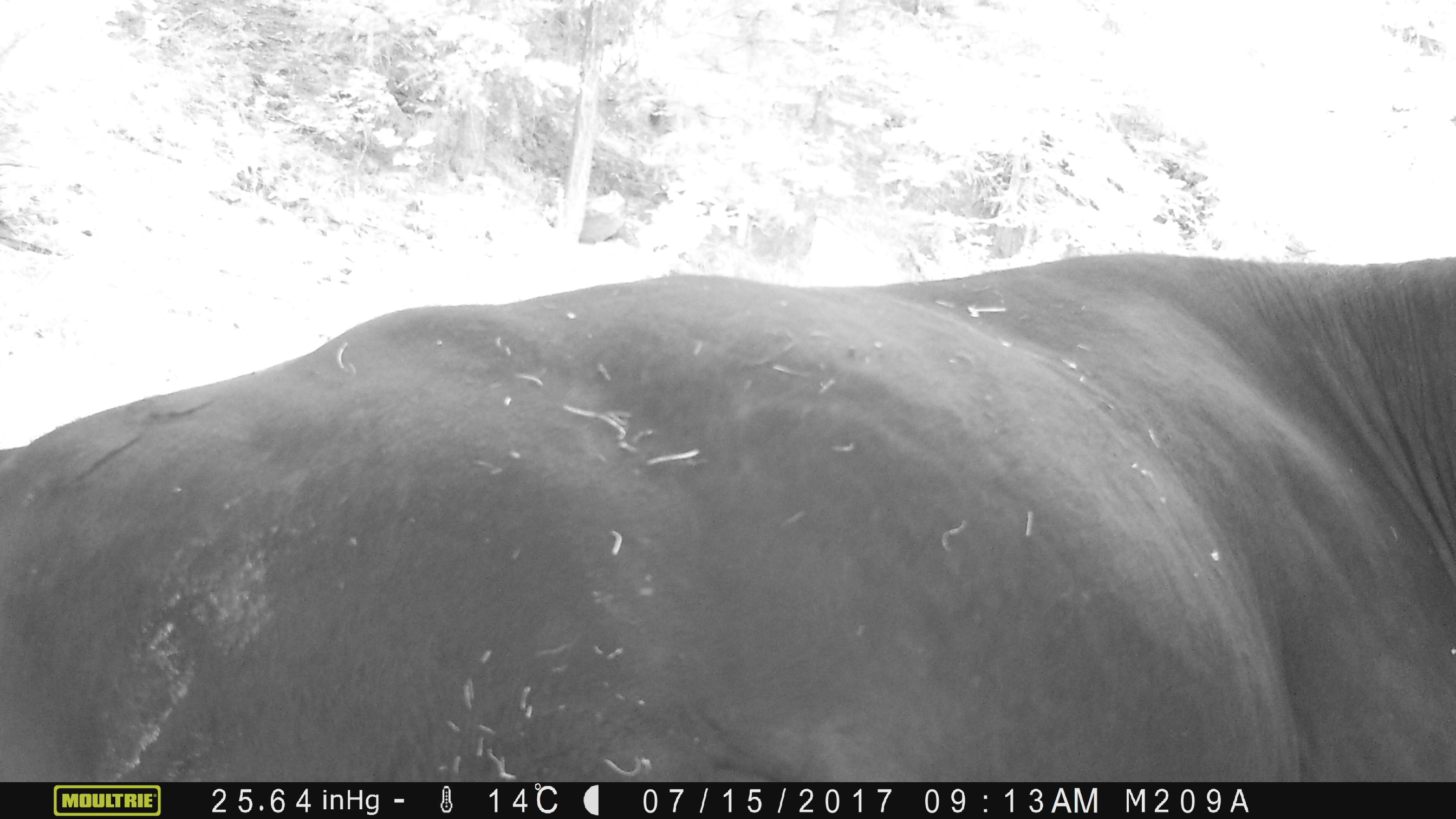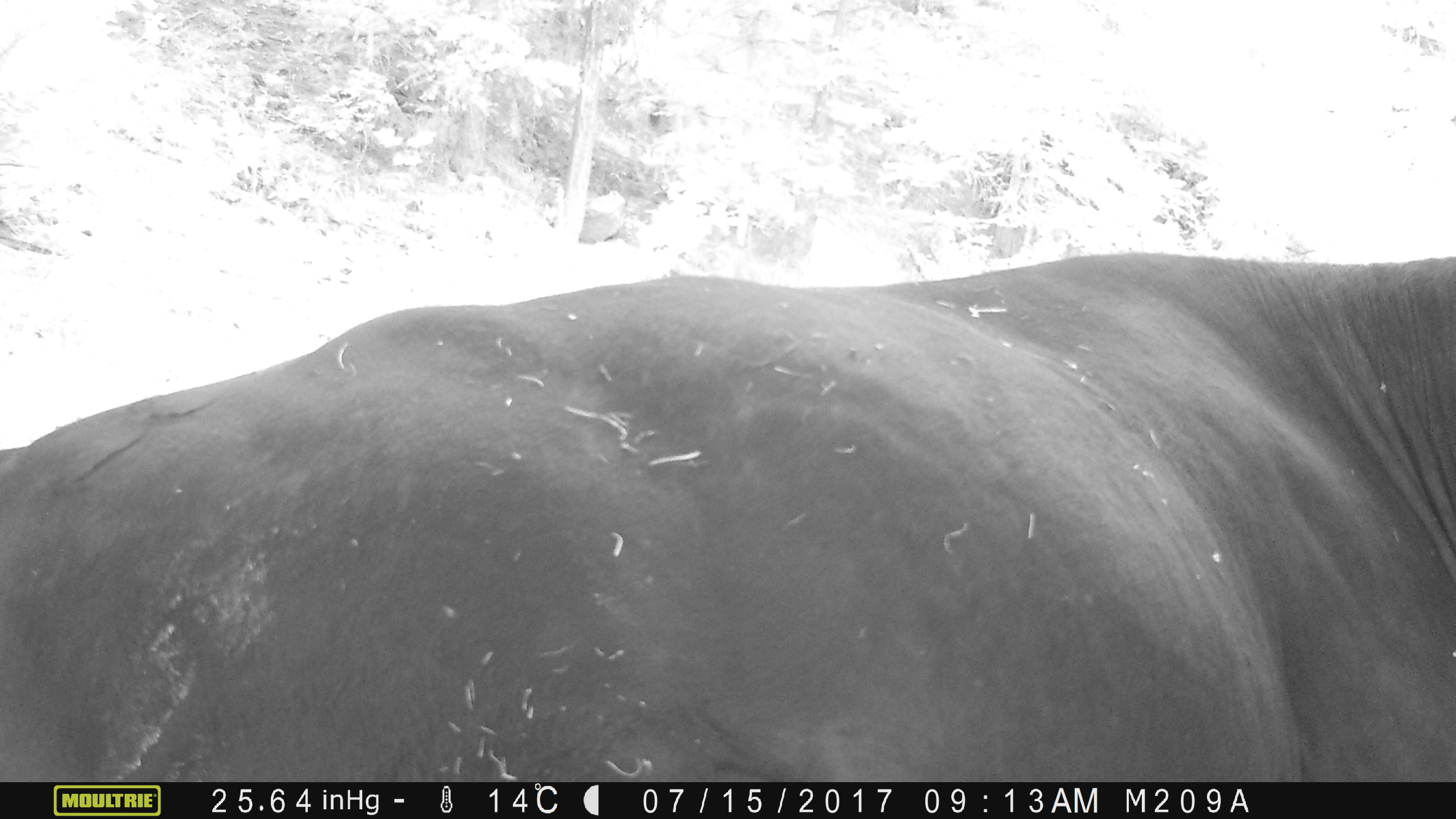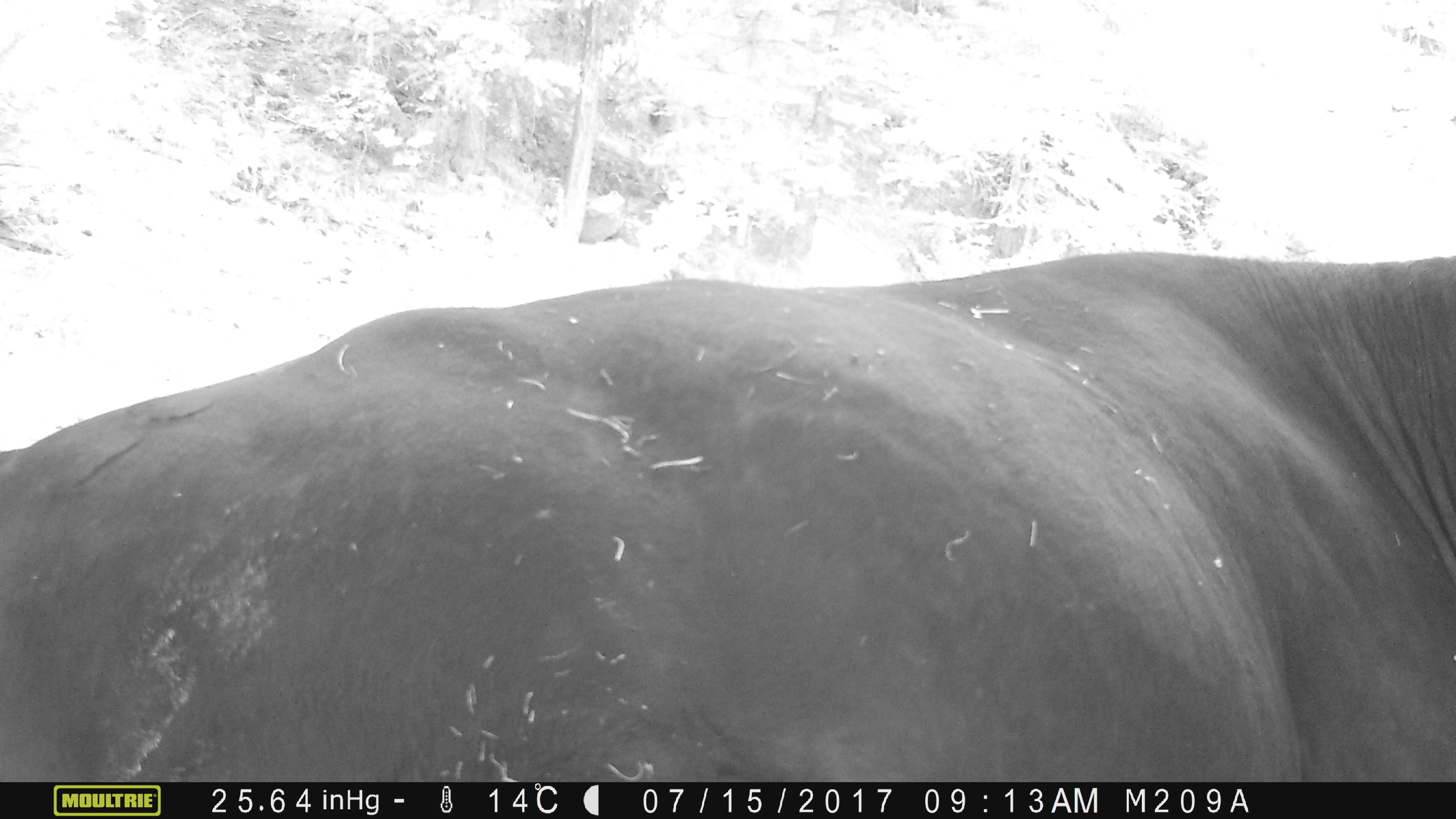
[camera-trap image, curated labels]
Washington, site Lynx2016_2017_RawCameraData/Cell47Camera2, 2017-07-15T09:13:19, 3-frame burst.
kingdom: Animalia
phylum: Chordata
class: Mammalia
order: Artiodactyla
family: Bovidae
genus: Bos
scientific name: Bos taurus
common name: domestic cattle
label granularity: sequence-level